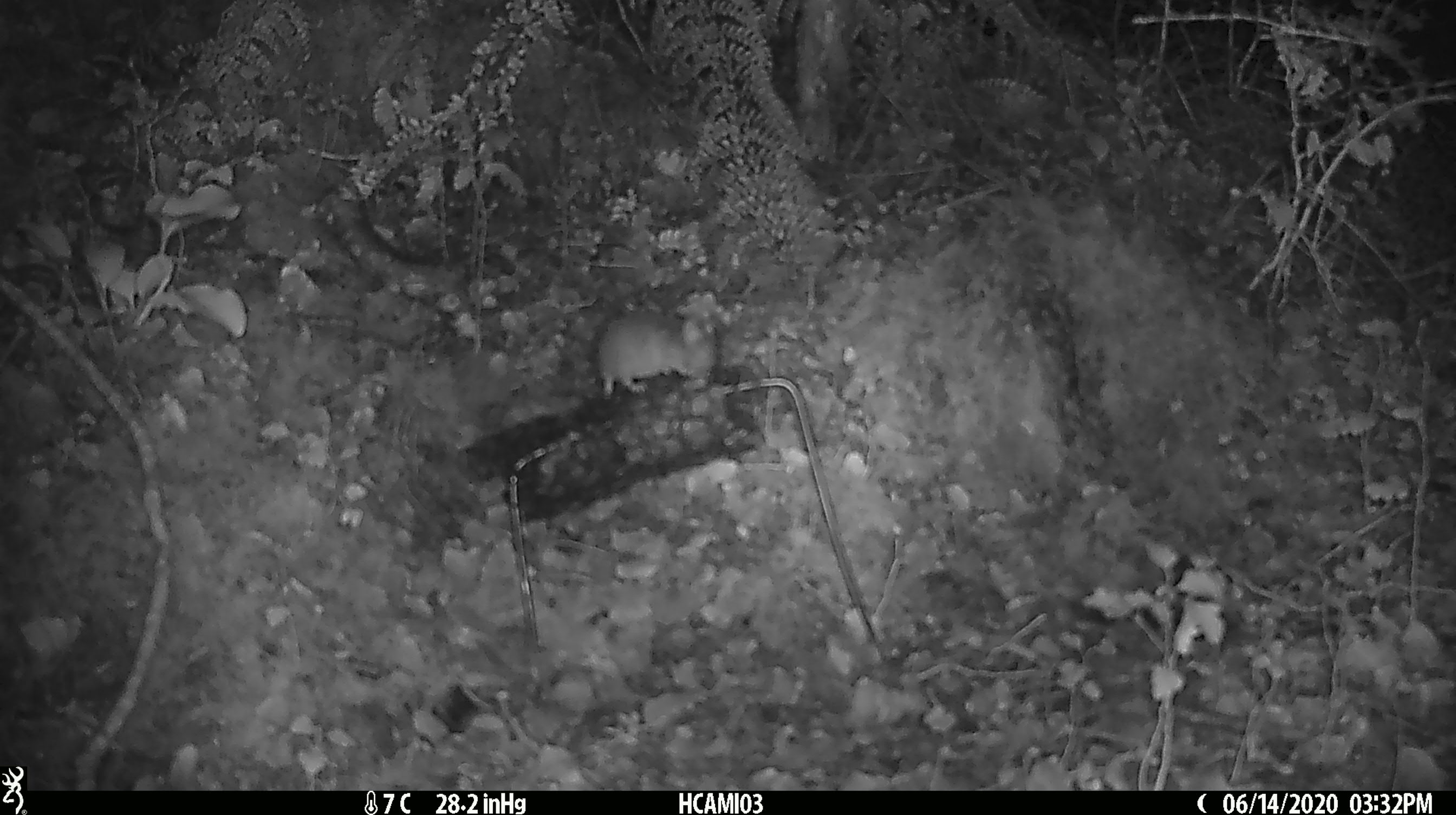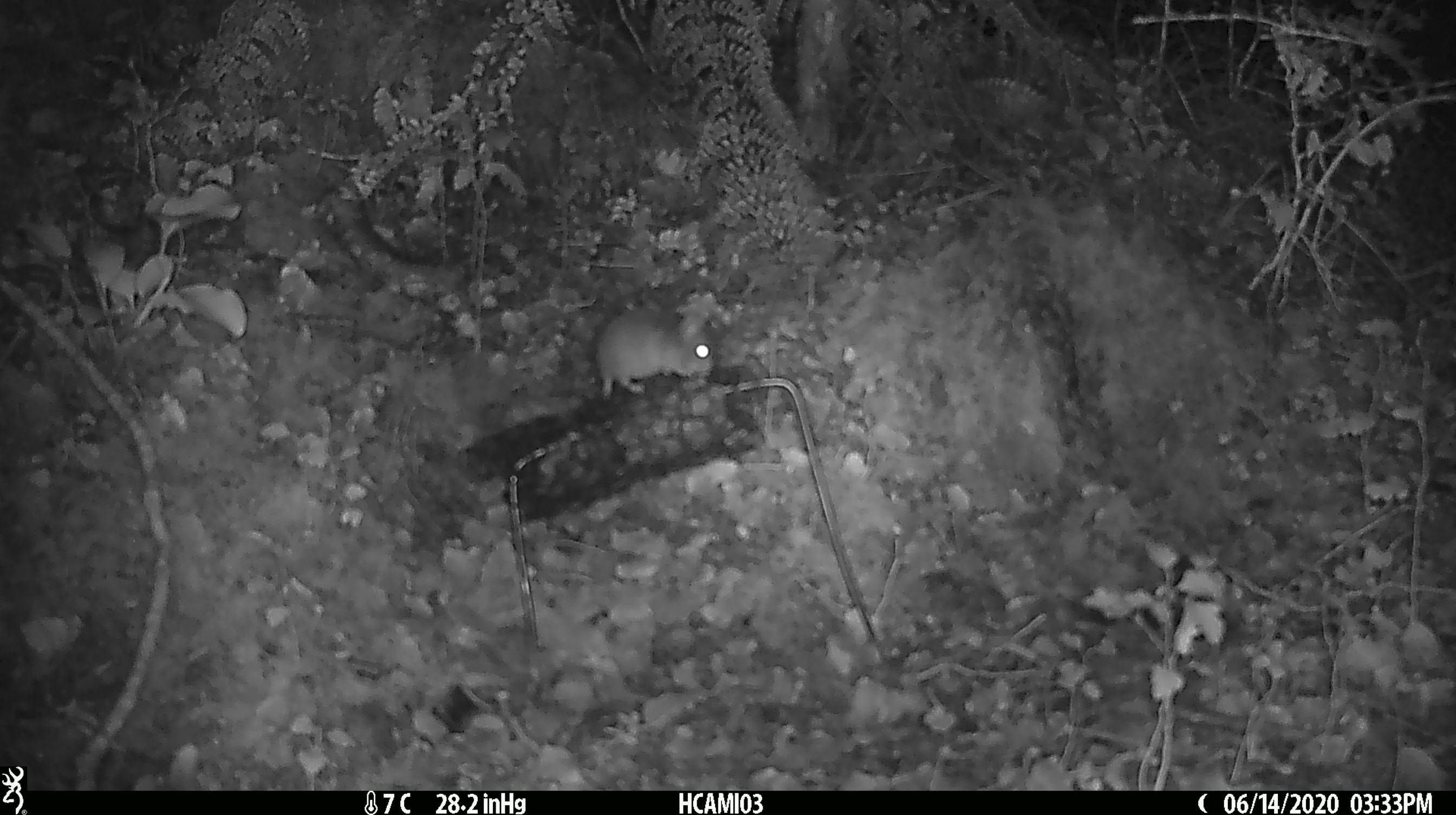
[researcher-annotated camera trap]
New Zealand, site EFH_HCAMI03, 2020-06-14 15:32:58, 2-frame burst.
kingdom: Animalia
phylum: Chordata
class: Mammalia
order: Rodentia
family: Muridae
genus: Mus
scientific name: Mus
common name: mouse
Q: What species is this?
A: Mouse (Mus).